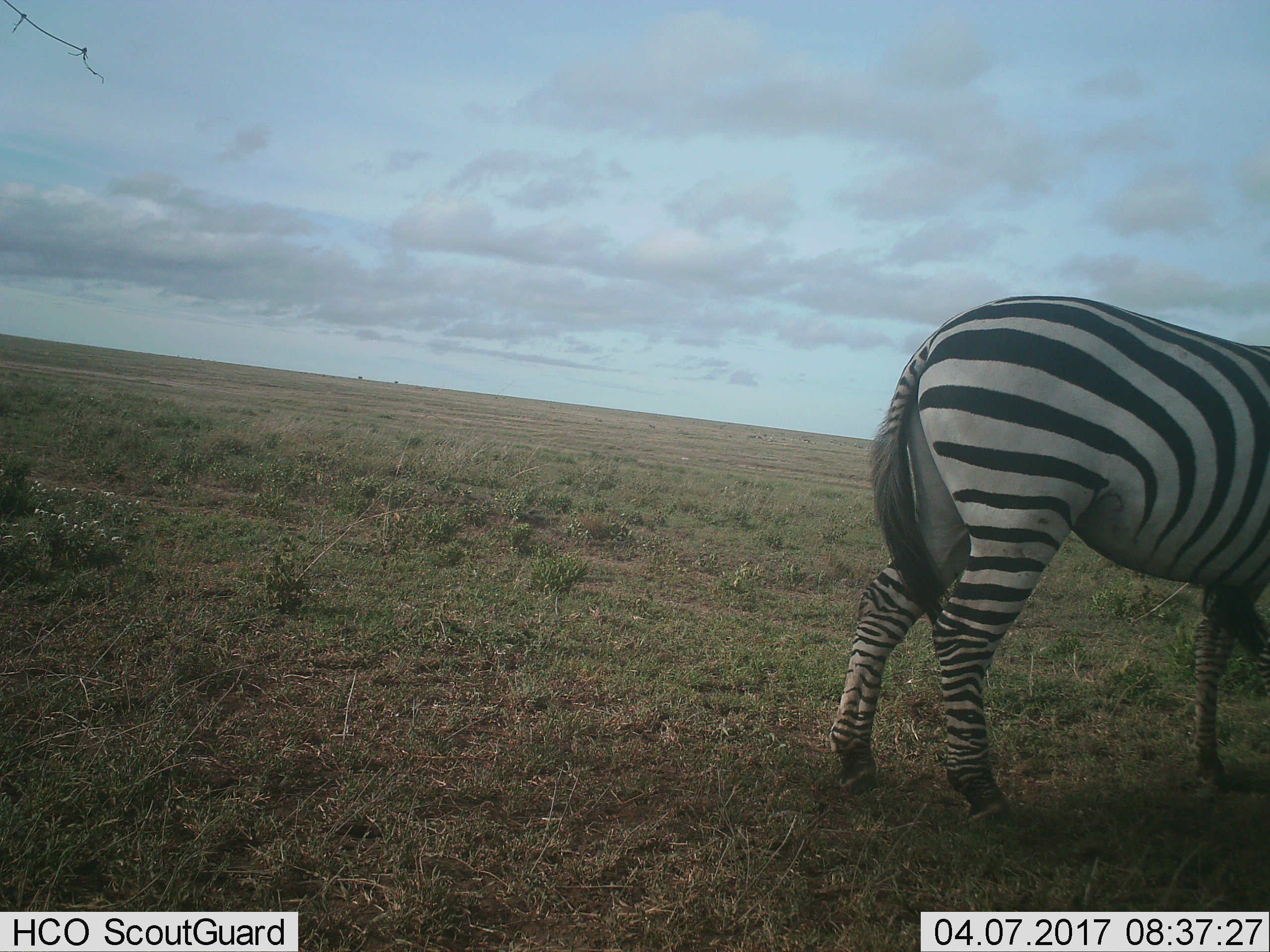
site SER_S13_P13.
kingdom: Animalia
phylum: Chordata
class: Mammalia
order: Perissodactyla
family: Equidae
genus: Equus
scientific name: Equus quagga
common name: plains zebra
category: zebraplains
Zebraplains (plains zebra) (Equus quagga), count 1. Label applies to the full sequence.